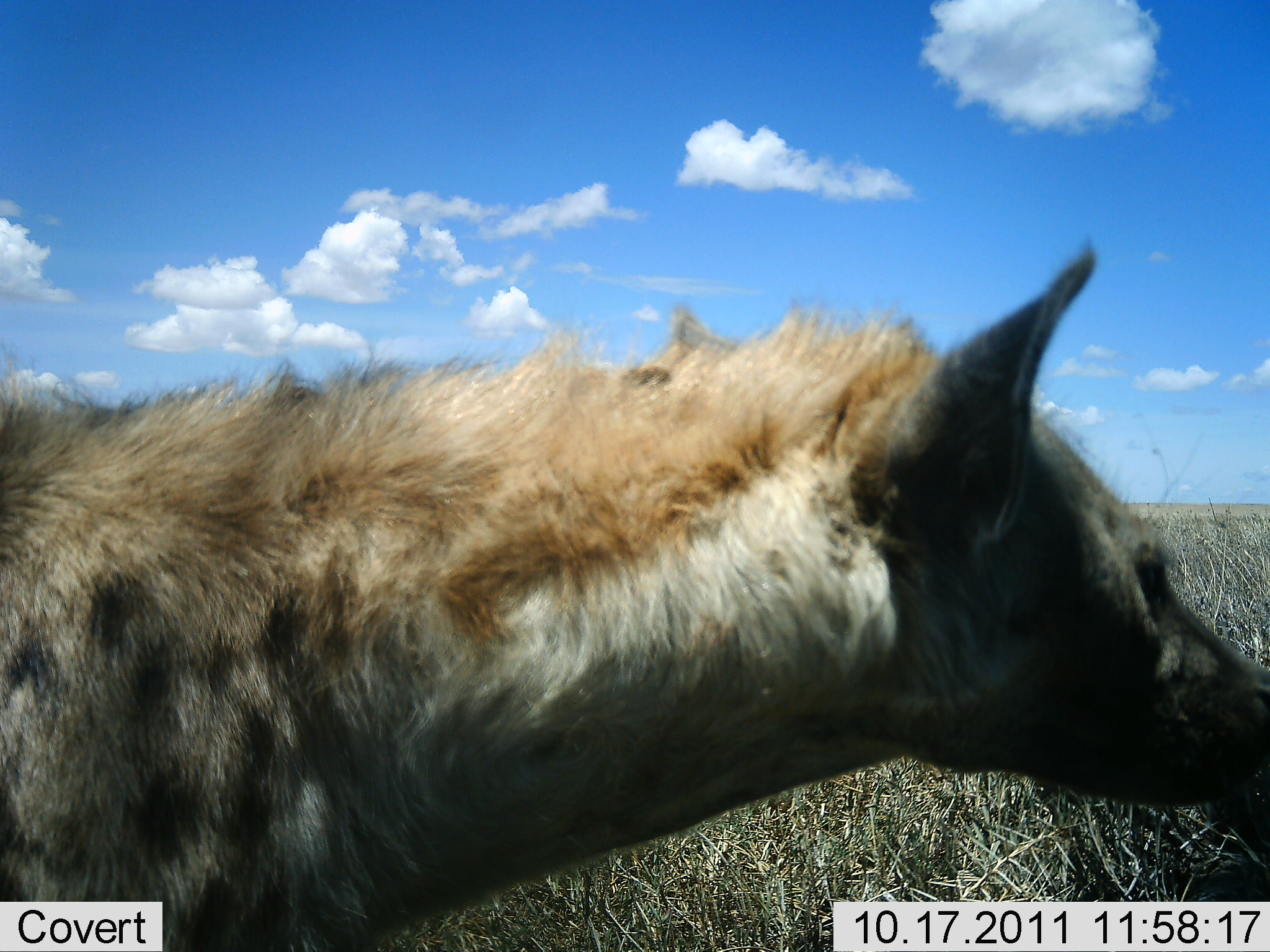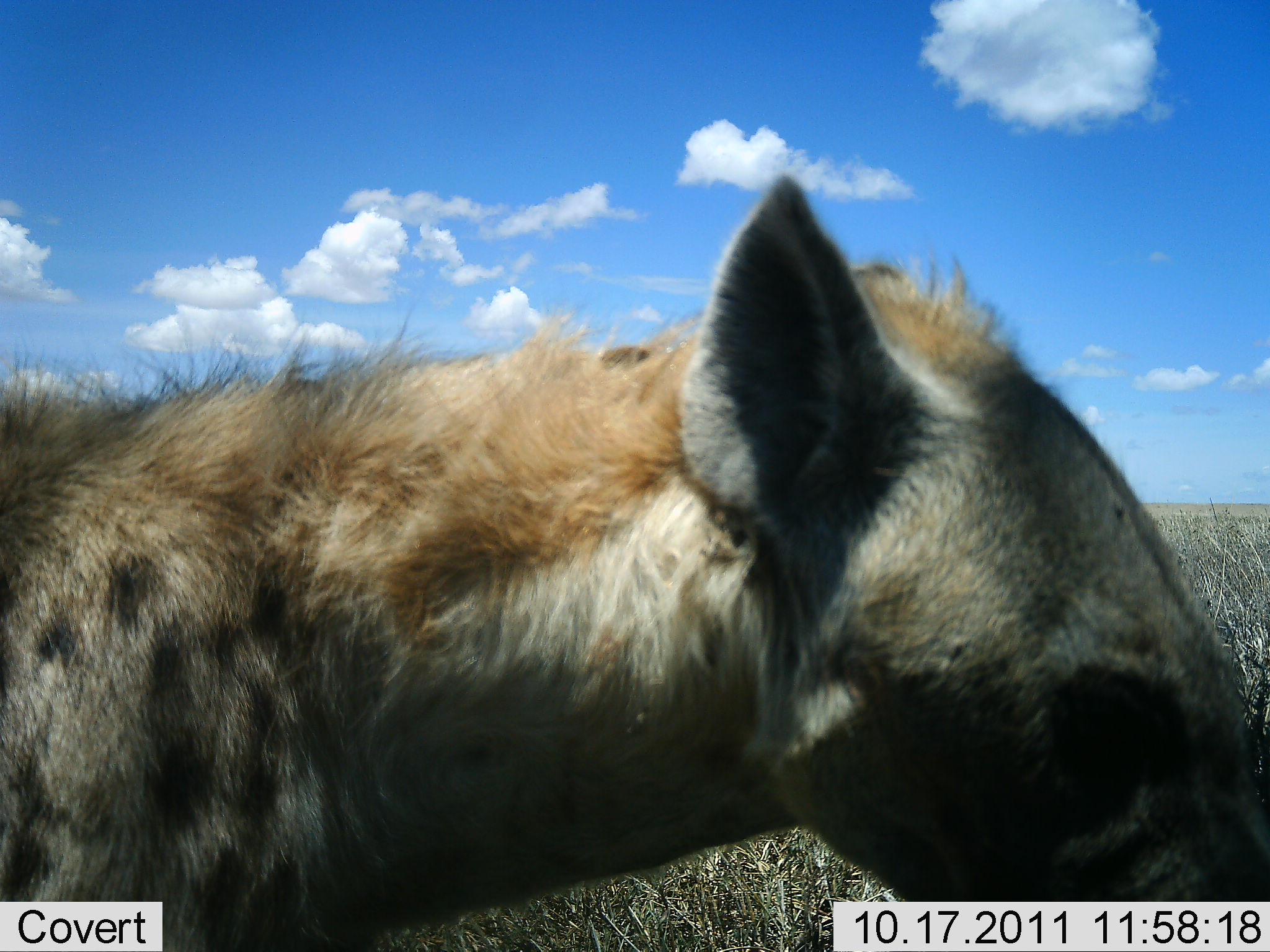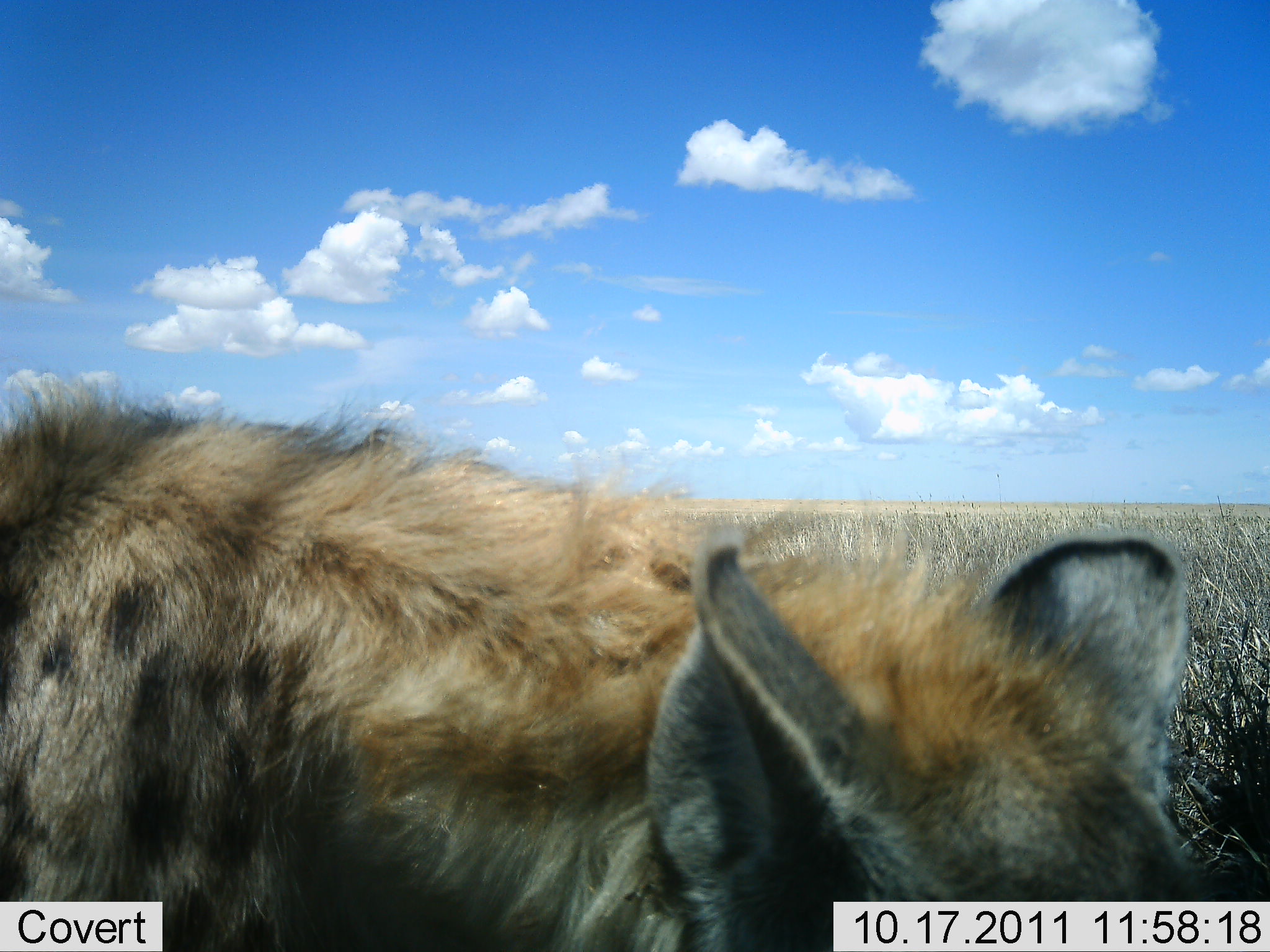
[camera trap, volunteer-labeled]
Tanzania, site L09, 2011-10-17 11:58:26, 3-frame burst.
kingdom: Animalia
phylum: Chordata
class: Mammalia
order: Carnivora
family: Hyaenidae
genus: Crocuta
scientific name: Crocuta crocuta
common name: spotted hyena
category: hyenaspotted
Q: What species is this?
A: Hyenaspotted (spotted hyena) (Crocuta crocuta).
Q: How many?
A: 1.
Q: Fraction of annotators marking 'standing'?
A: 62%.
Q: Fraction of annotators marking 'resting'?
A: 0%.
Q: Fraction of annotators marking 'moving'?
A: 23%.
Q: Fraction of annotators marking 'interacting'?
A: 23%.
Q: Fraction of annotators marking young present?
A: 0%.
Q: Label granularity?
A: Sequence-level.